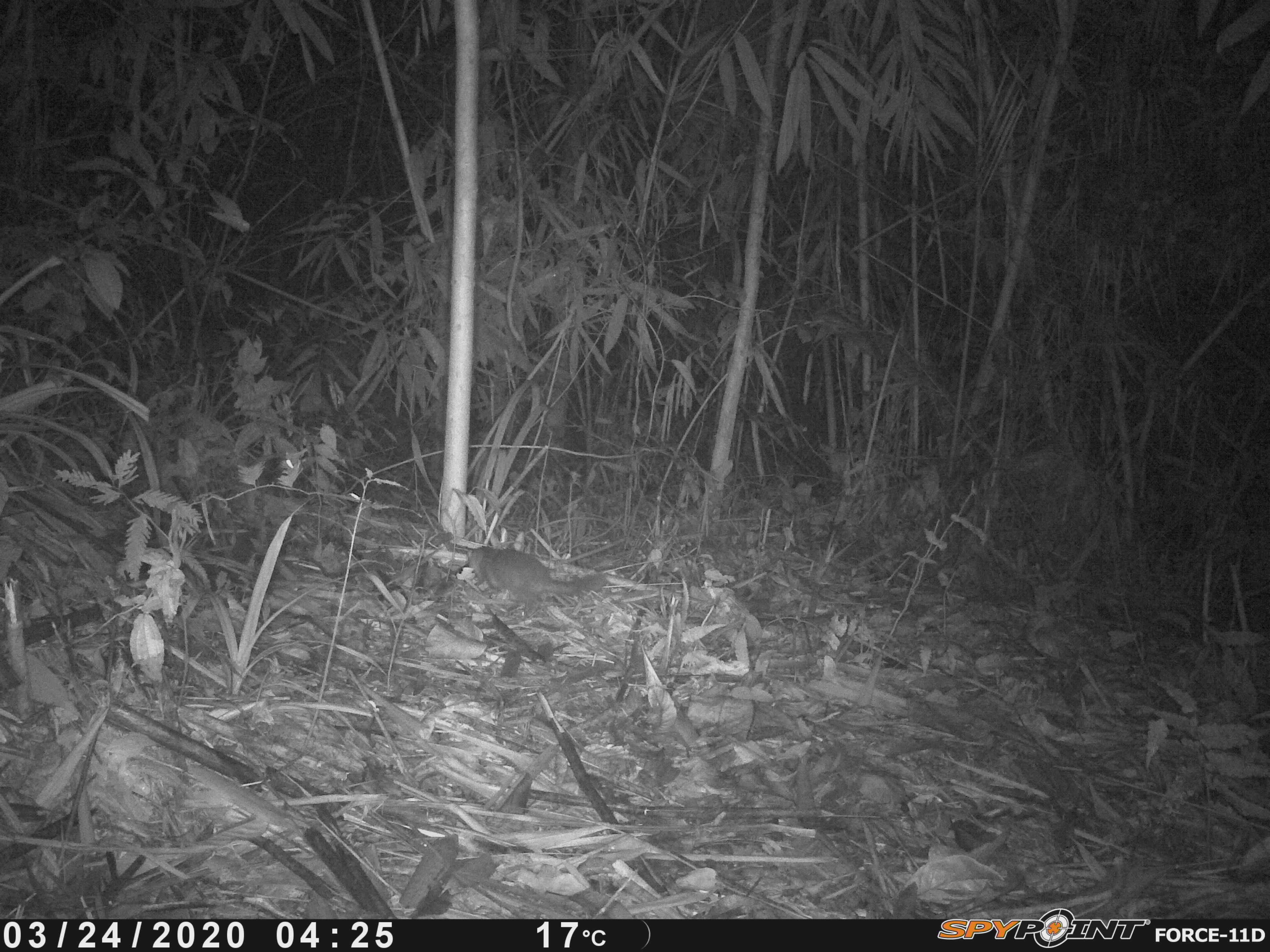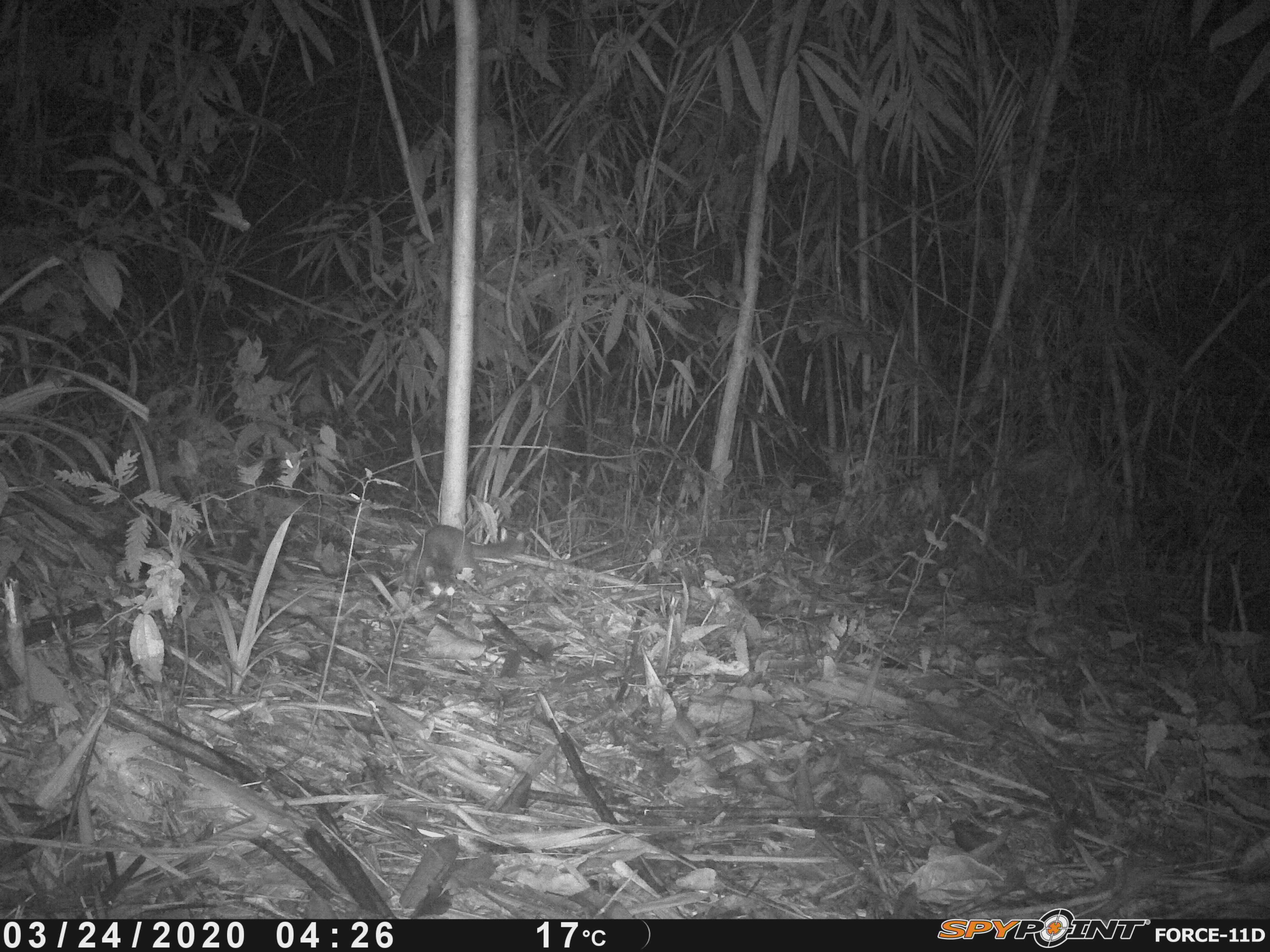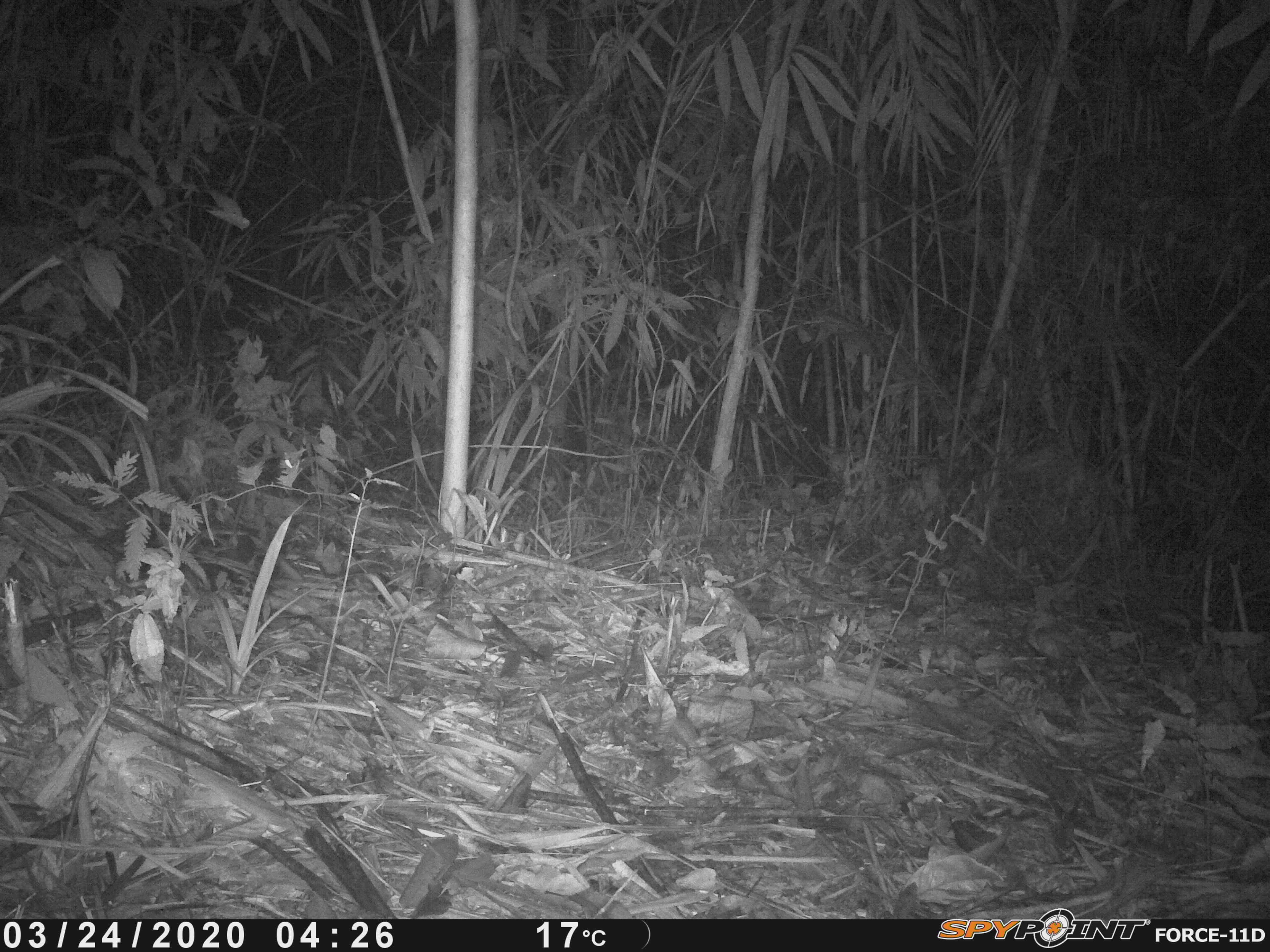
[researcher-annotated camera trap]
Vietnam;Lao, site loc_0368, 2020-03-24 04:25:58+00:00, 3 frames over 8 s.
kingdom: Animalia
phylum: Chordata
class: Mammalia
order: Carnivora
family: Mustelidae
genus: Melogale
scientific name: Melogale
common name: ferret badger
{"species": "ferret badger (Melogale)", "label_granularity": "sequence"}